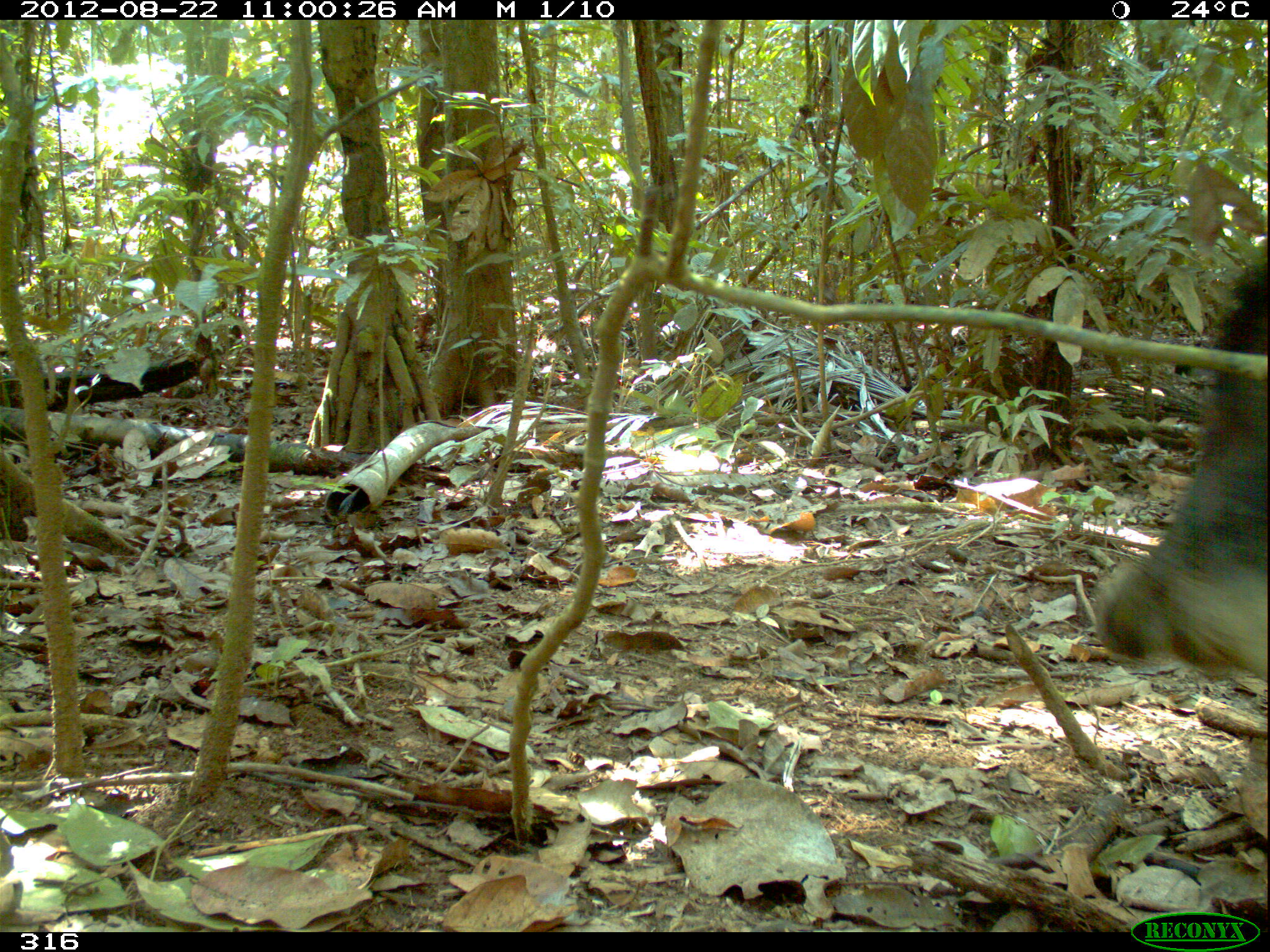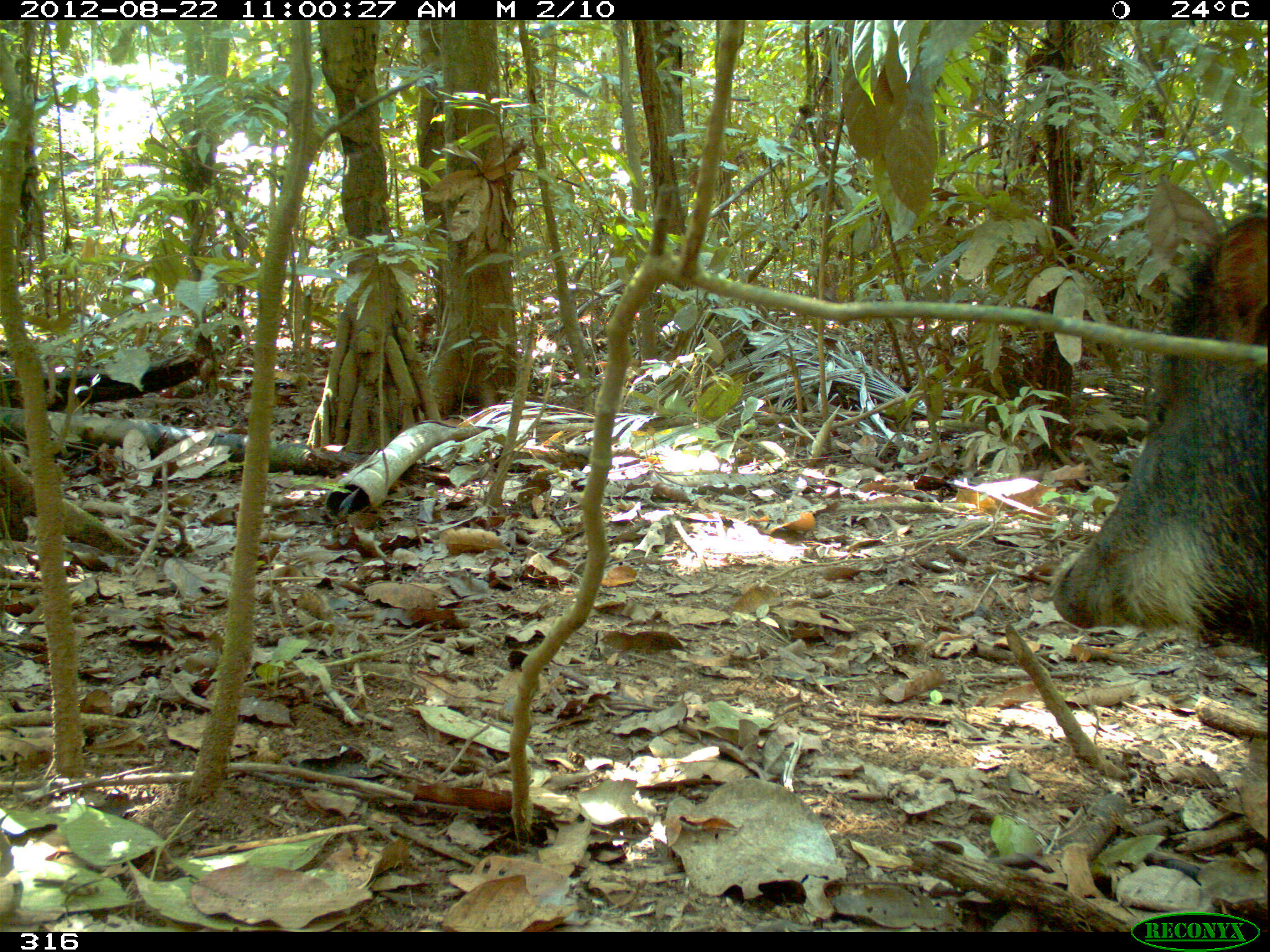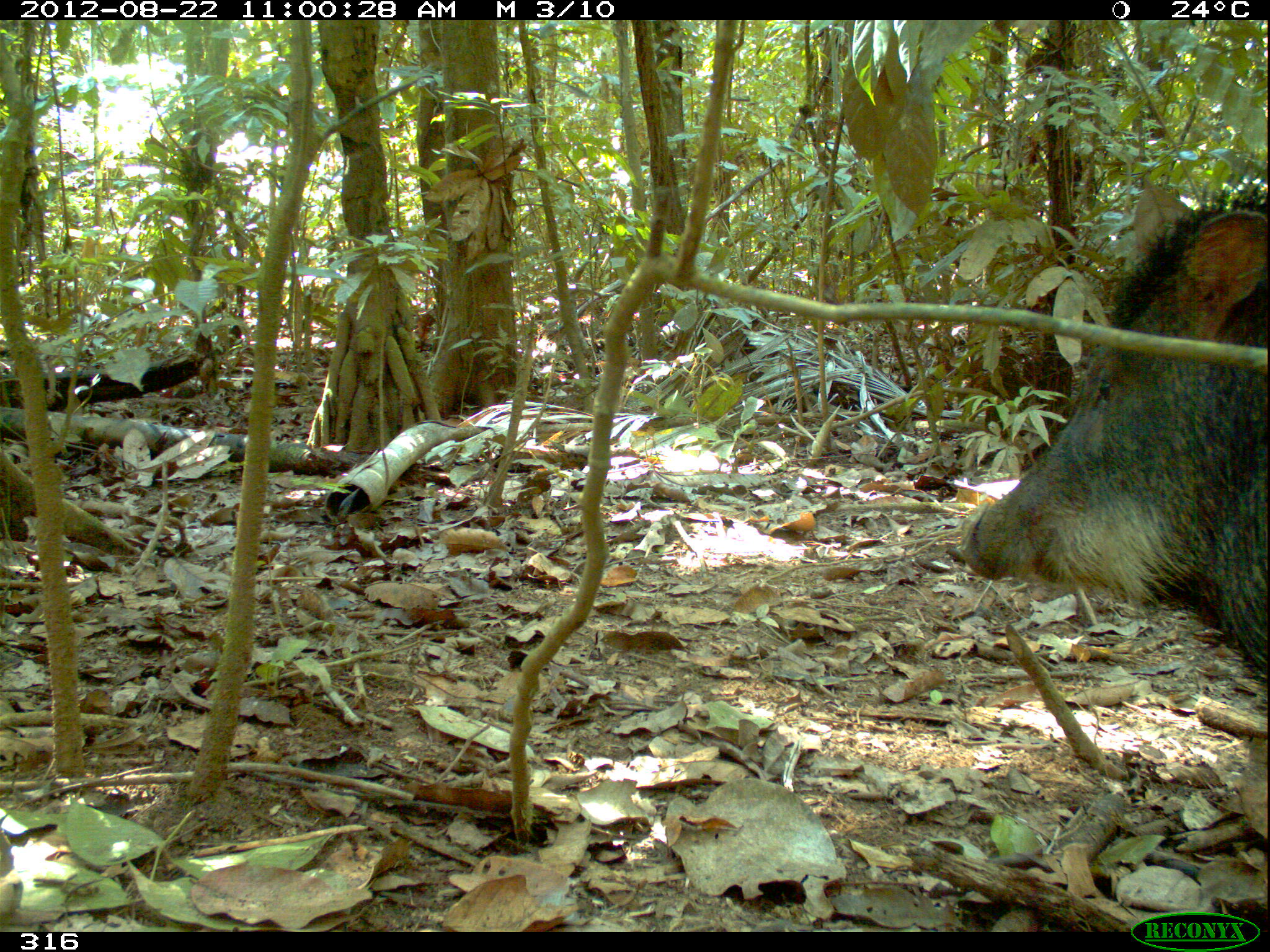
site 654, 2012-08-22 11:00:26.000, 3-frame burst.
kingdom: Animalia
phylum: Chordata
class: Mammalia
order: Artiodactyla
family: Tayassuidae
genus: Tayassu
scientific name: Tayassu pecari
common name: white-lipped peccary